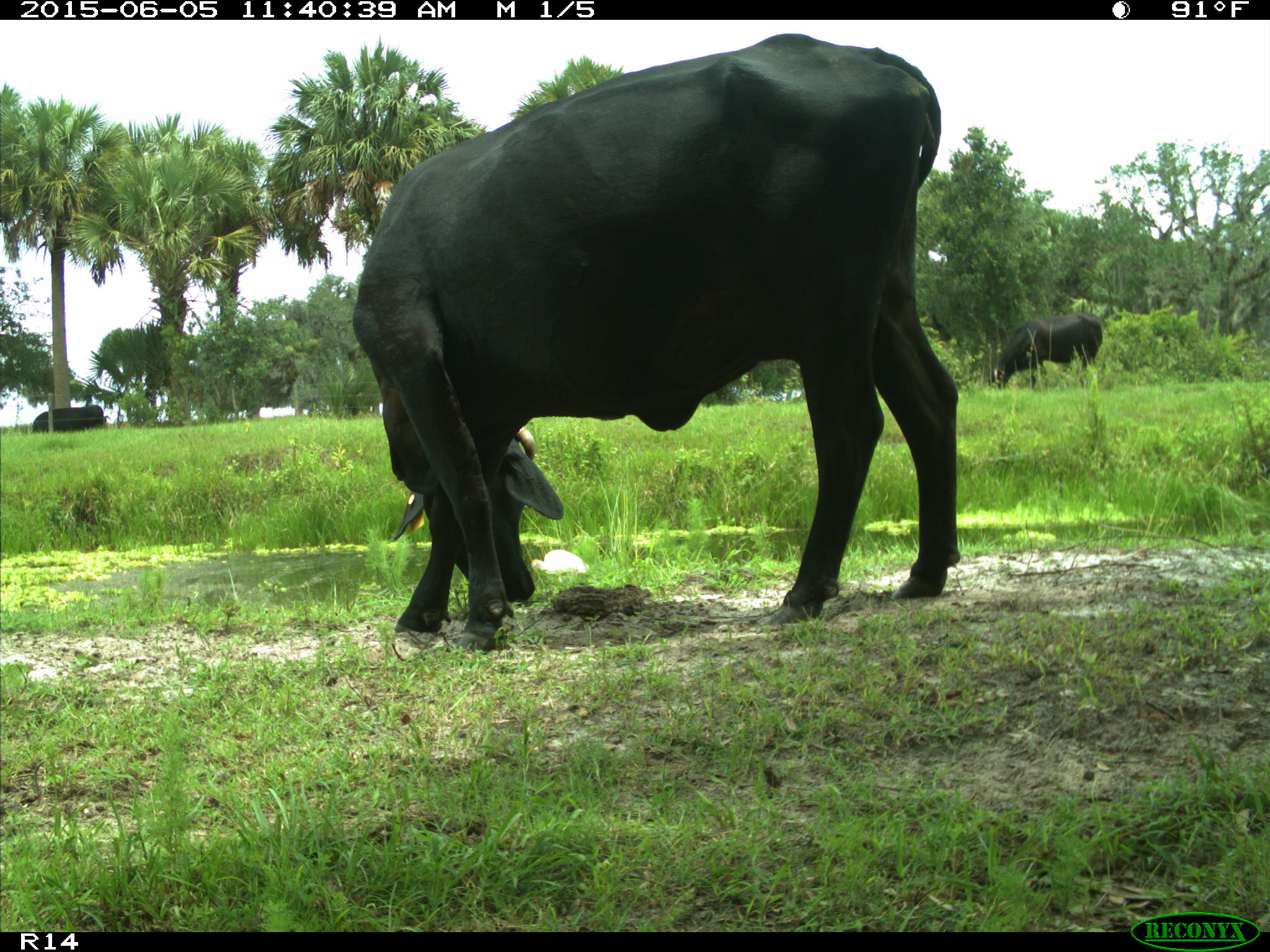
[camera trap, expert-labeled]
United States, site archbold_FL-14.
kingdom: Animalia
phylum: Chordata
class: Mammalia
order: Artiodactyla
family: Bovidae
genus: Bos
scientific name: Bos taurus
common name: domestic cow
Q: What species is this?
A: Bos taurus (domestic cow).